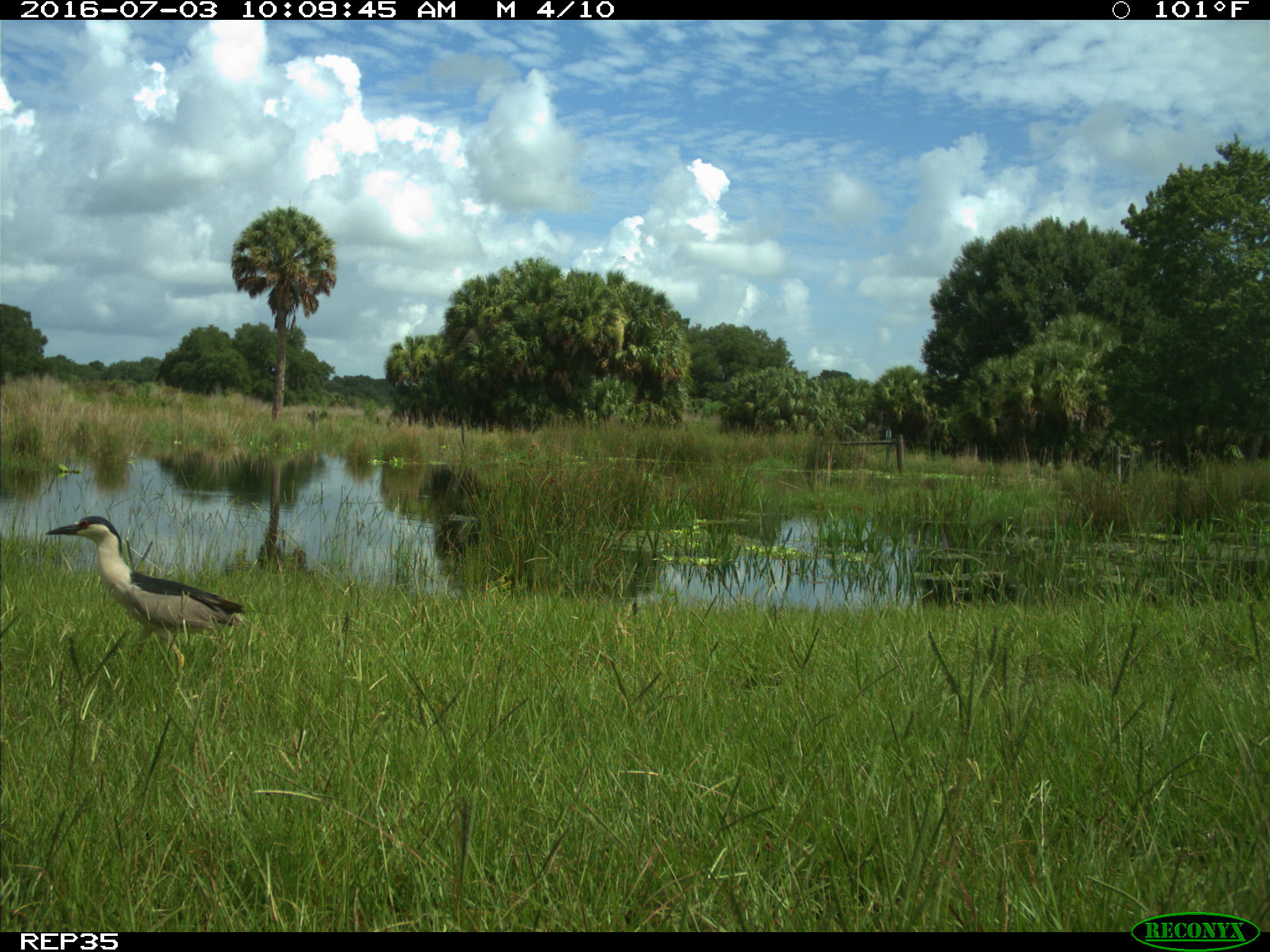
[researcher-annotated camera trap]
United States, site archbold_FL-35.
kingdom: Animalia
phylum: Chordata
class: Aves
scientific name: Aves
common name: birds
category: unidentified bird